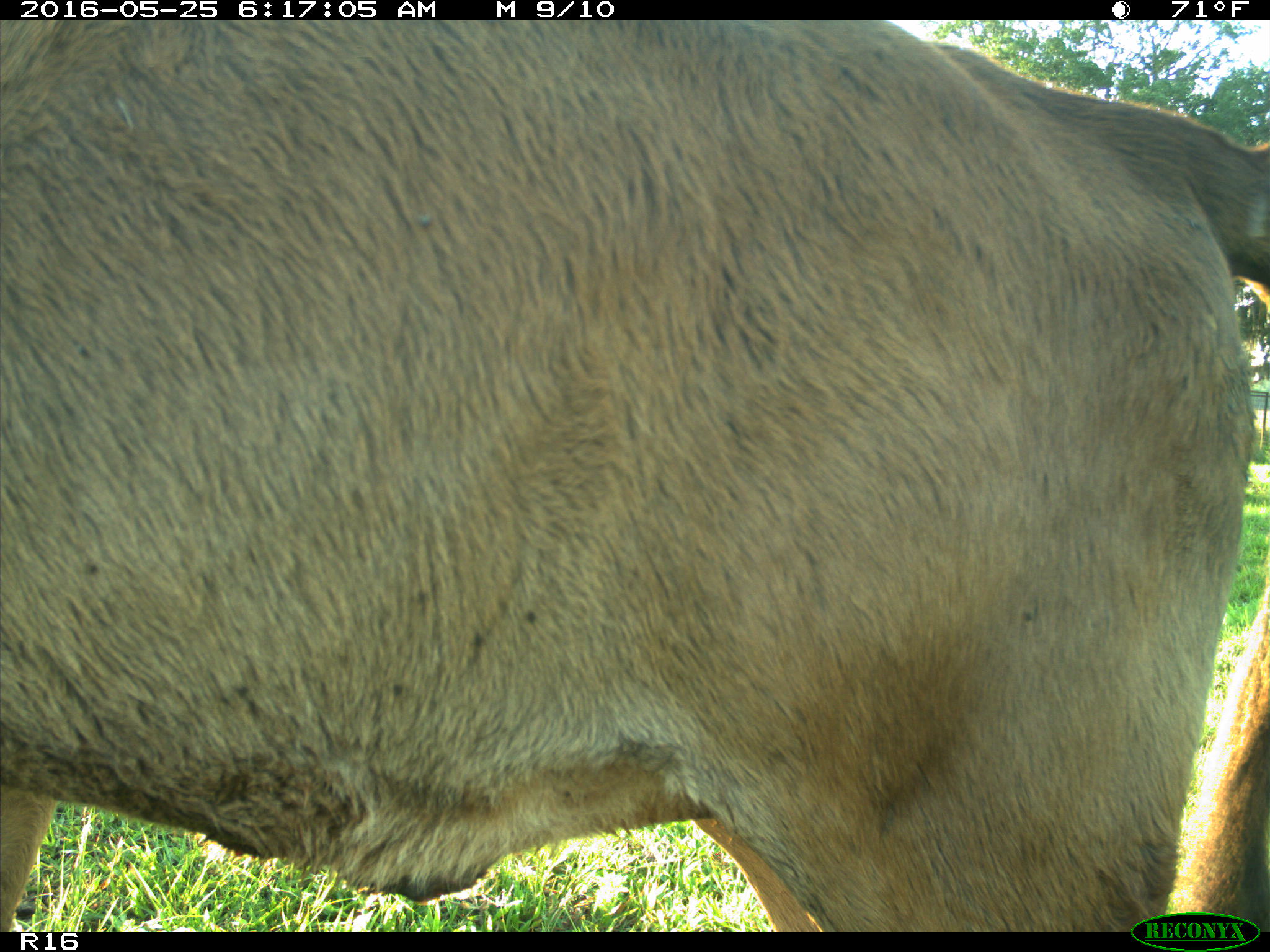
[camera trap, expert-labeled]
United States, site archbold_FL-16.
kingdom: Animalia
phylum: Chordata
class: Mammalia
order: Artiodactyla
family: Bovidae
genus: Bos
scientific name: Bos taurus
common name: domestic cow